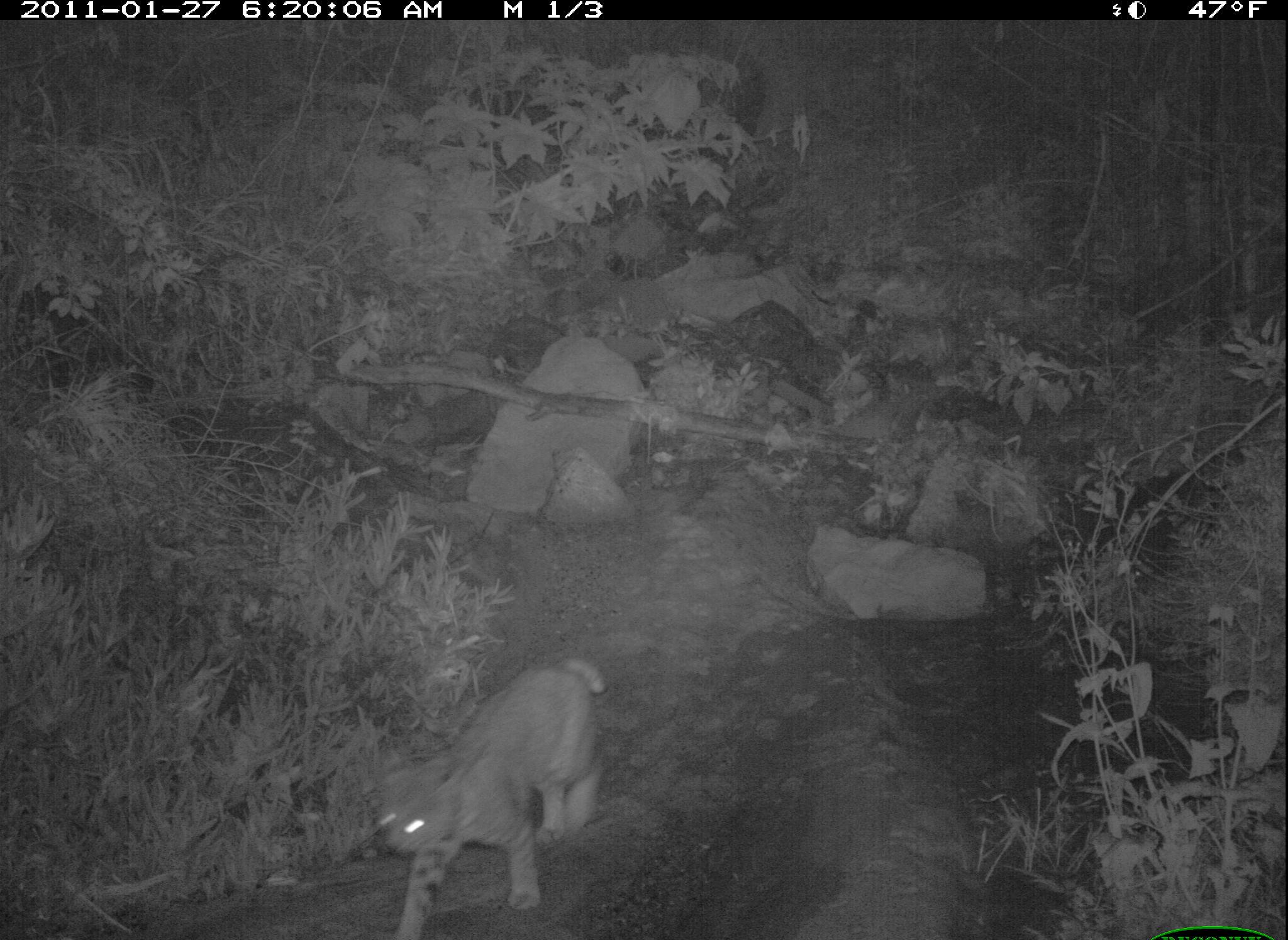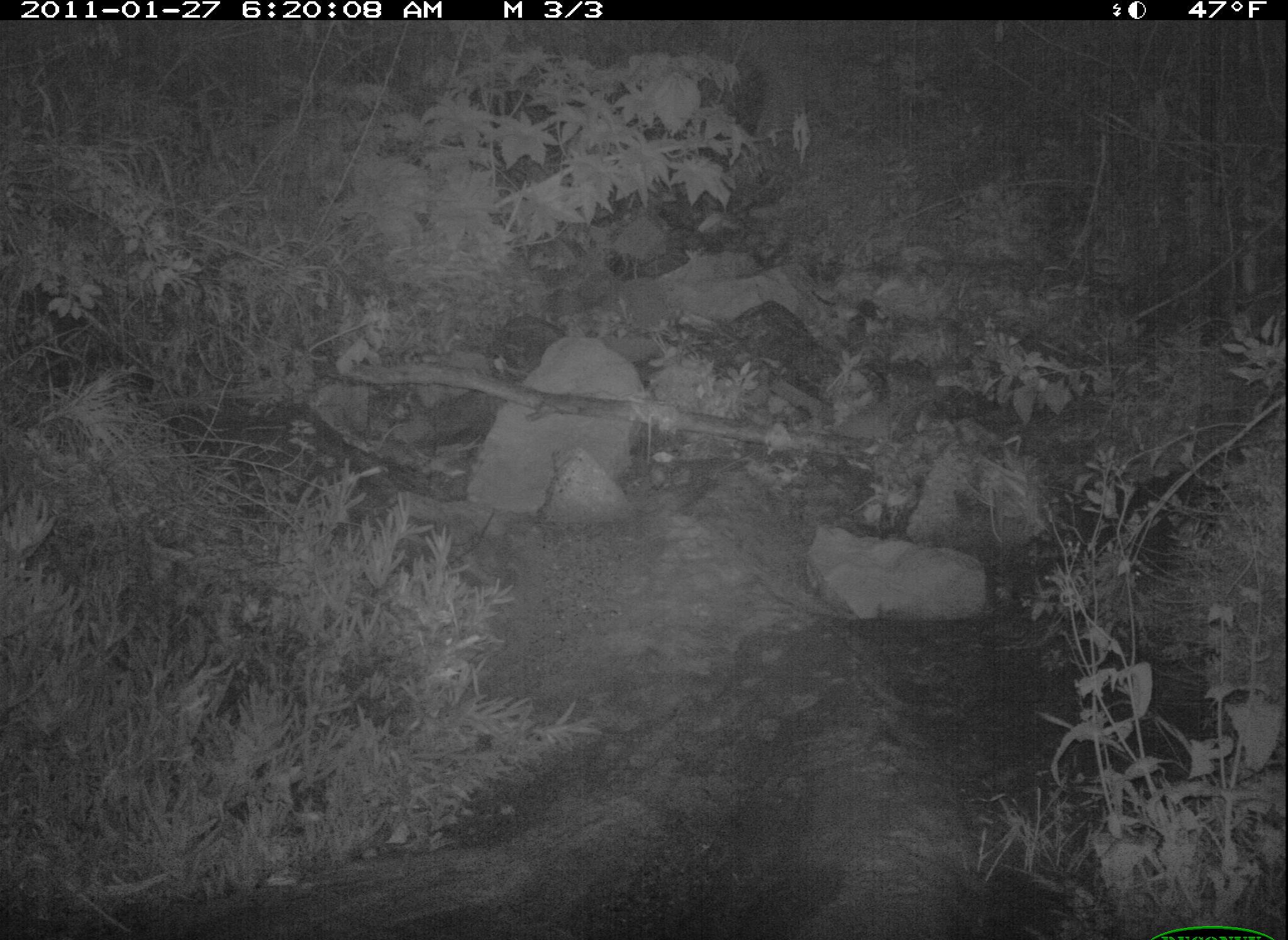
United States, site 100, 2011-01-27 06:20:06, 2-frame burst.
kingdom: Animalia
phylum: Chordata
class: Mammalia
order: Carnivora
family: Felidae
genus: Lynx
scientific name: Lynx rufus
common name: bobcat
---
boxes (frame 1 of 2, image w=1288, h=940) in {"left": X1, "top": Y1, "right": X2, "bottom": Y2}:
bobcat: {"left": 356, "top": 646, "right": 620, "bottom": 940}